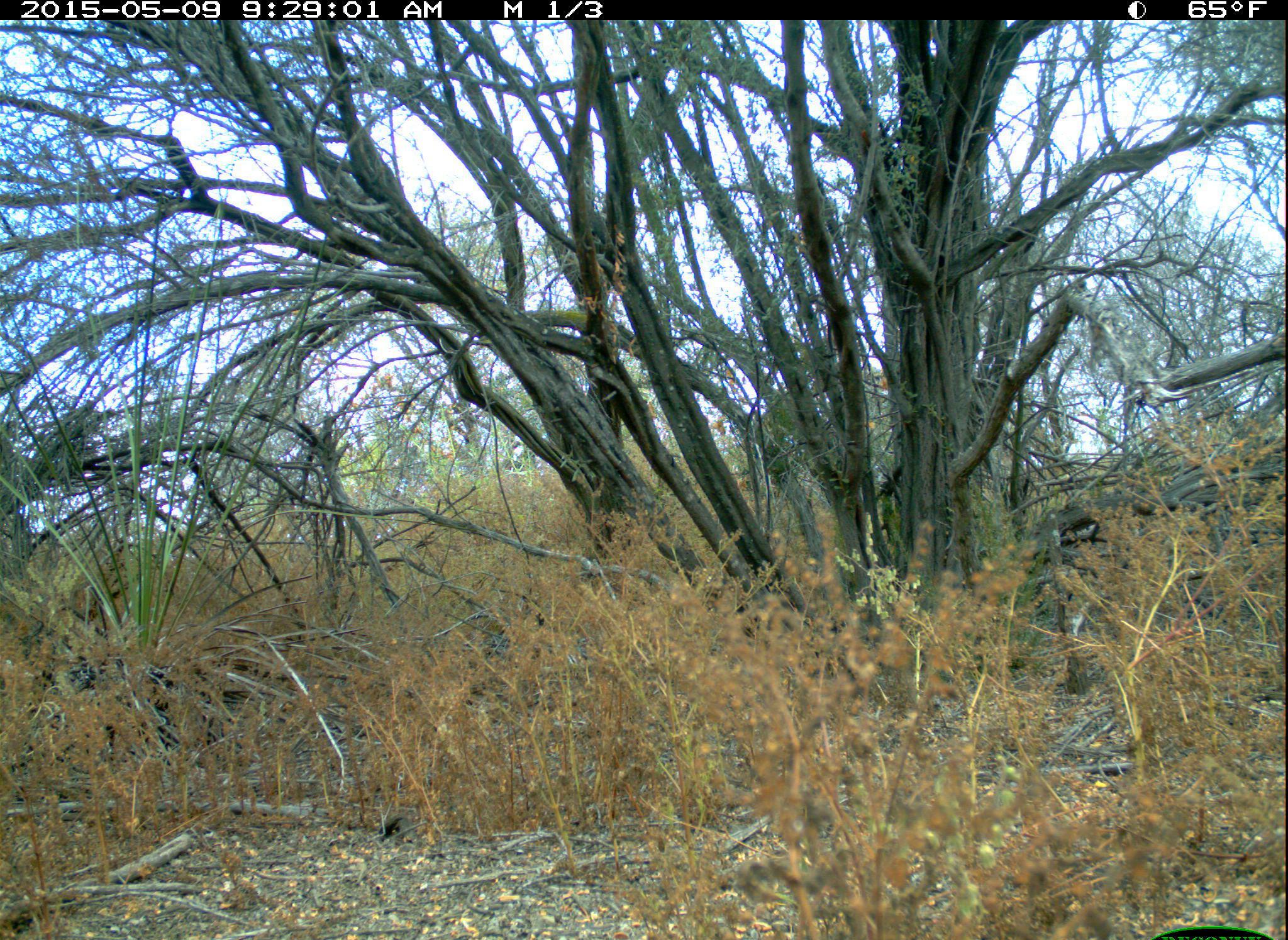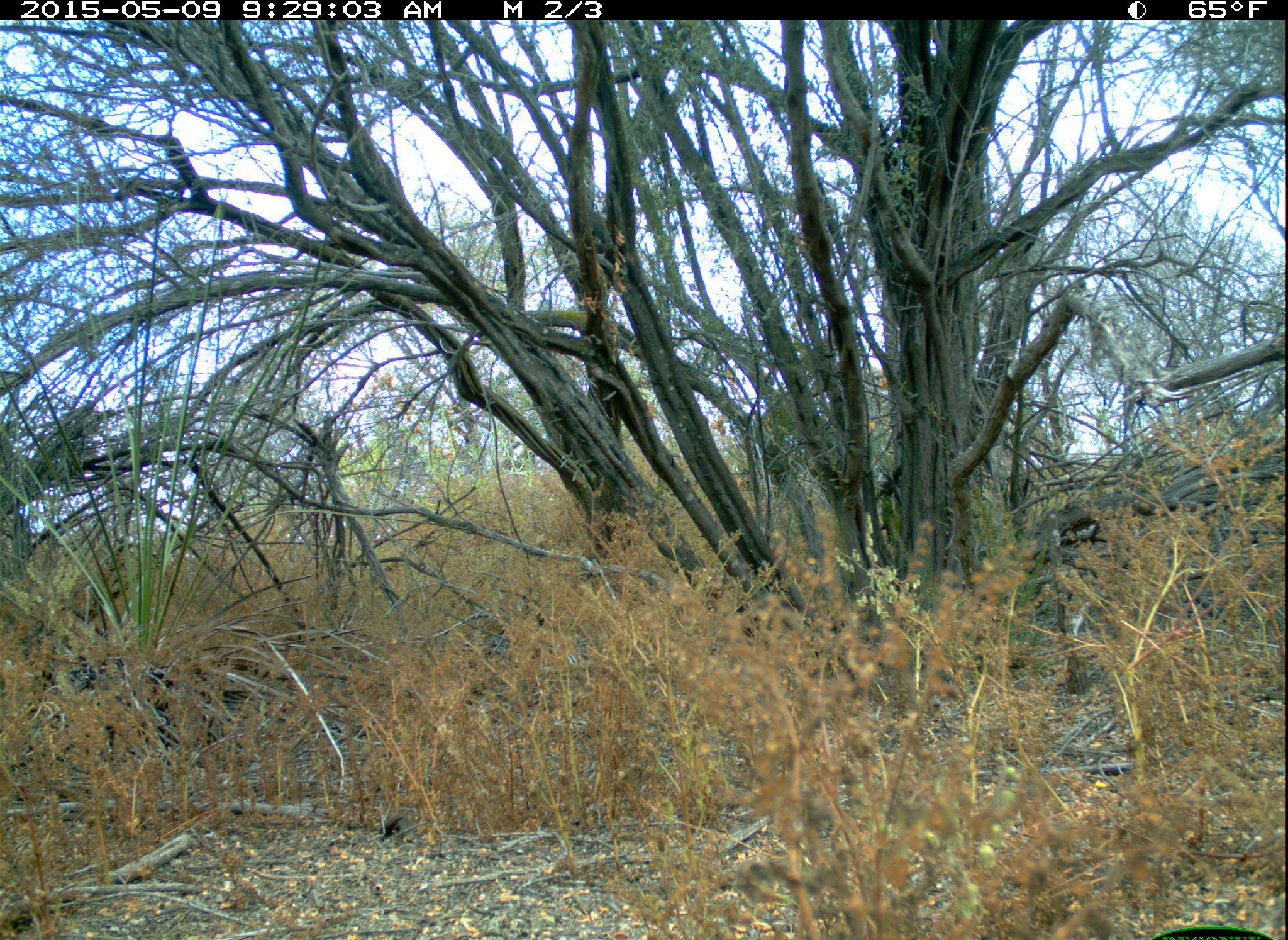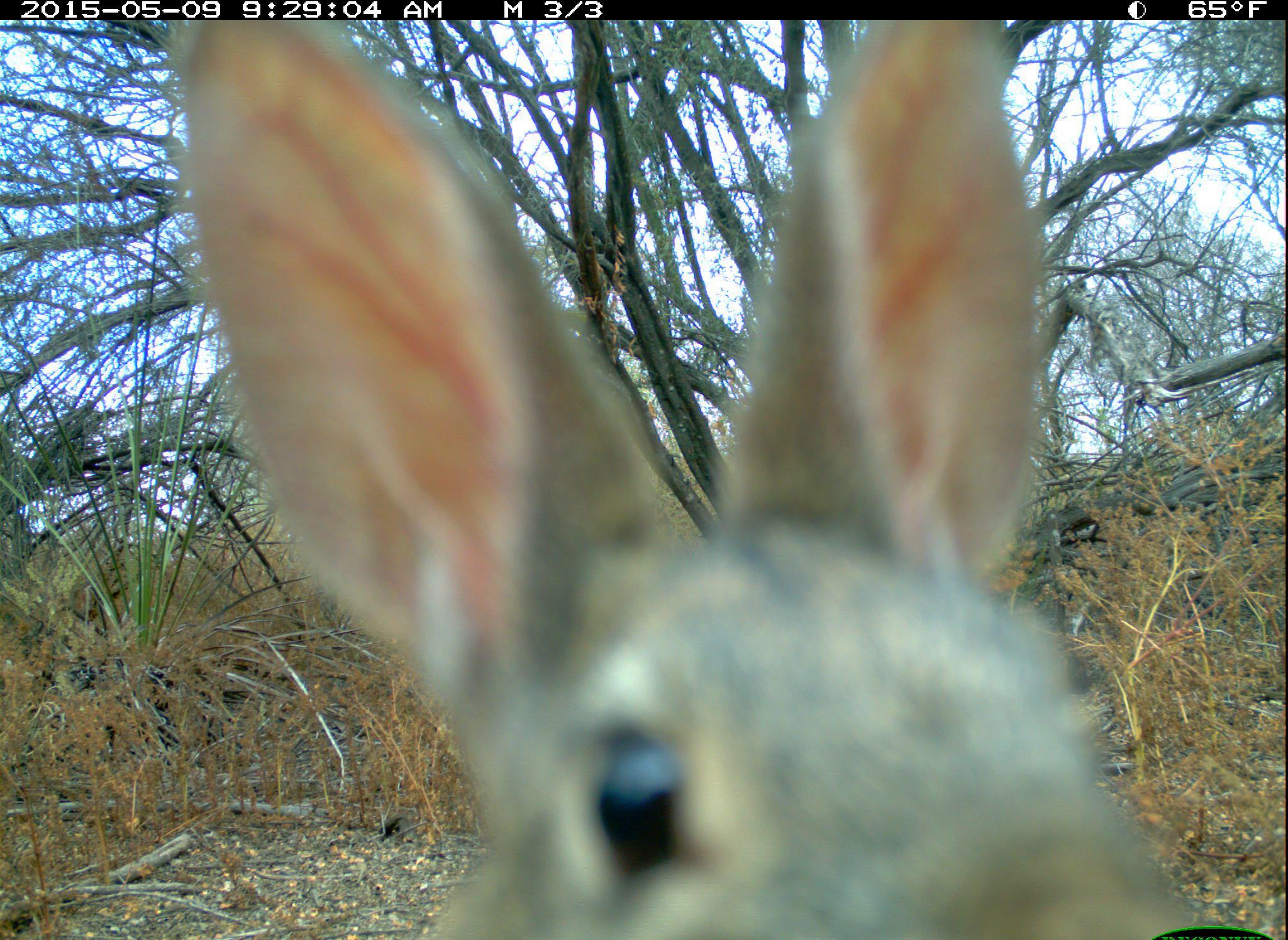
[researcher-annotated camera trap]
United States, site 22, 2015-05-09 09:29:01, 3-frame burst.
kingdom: Animalia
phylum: Chordata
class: Mammalia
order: Lagomorpha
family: Leporidae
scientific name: Leporidae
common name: rabbits and hares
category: rabbit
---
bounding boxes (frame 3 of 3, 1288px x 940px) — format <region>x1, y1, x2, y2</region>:
rabbit: <region>179, 19, 1199, 937</region>